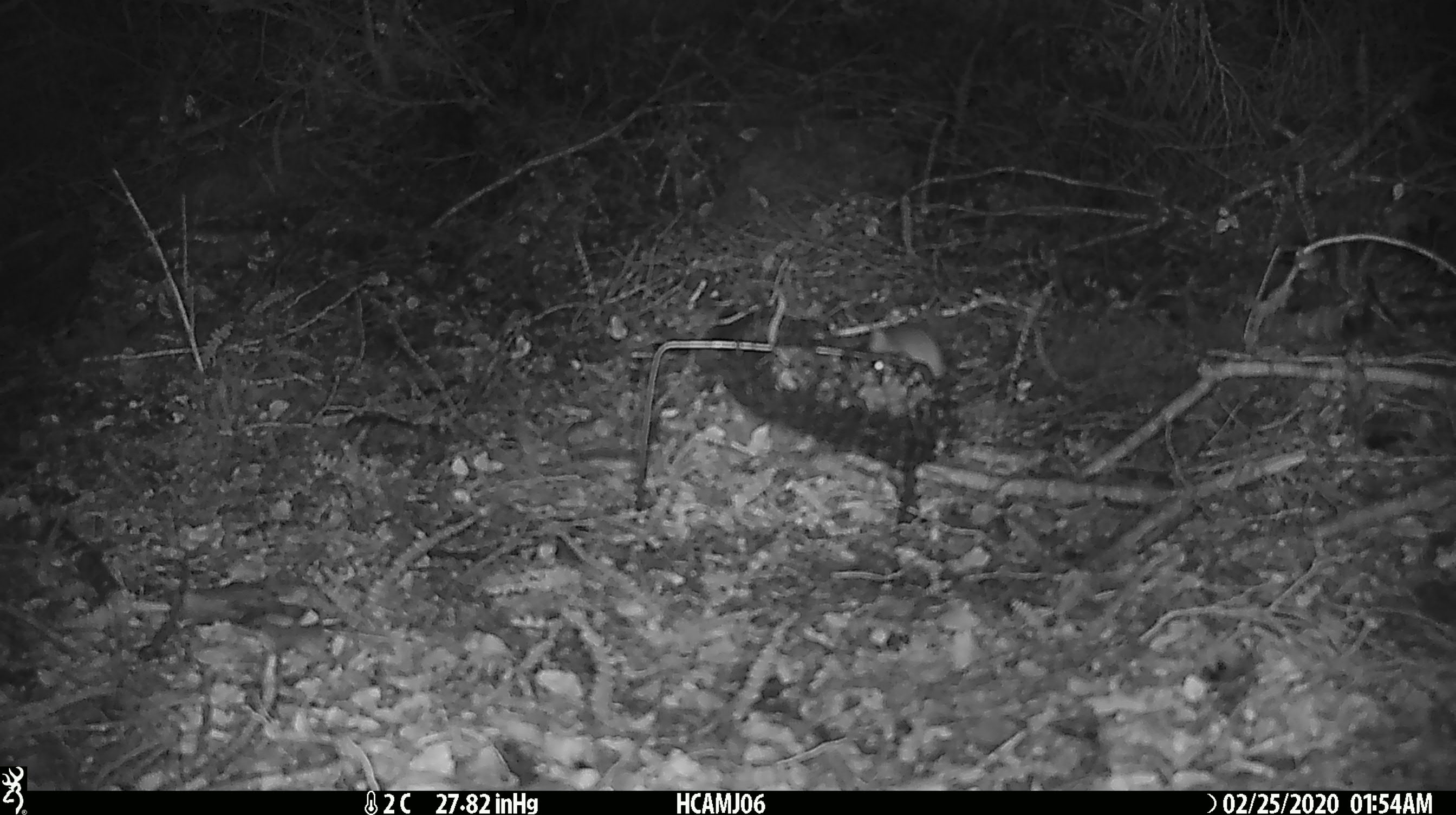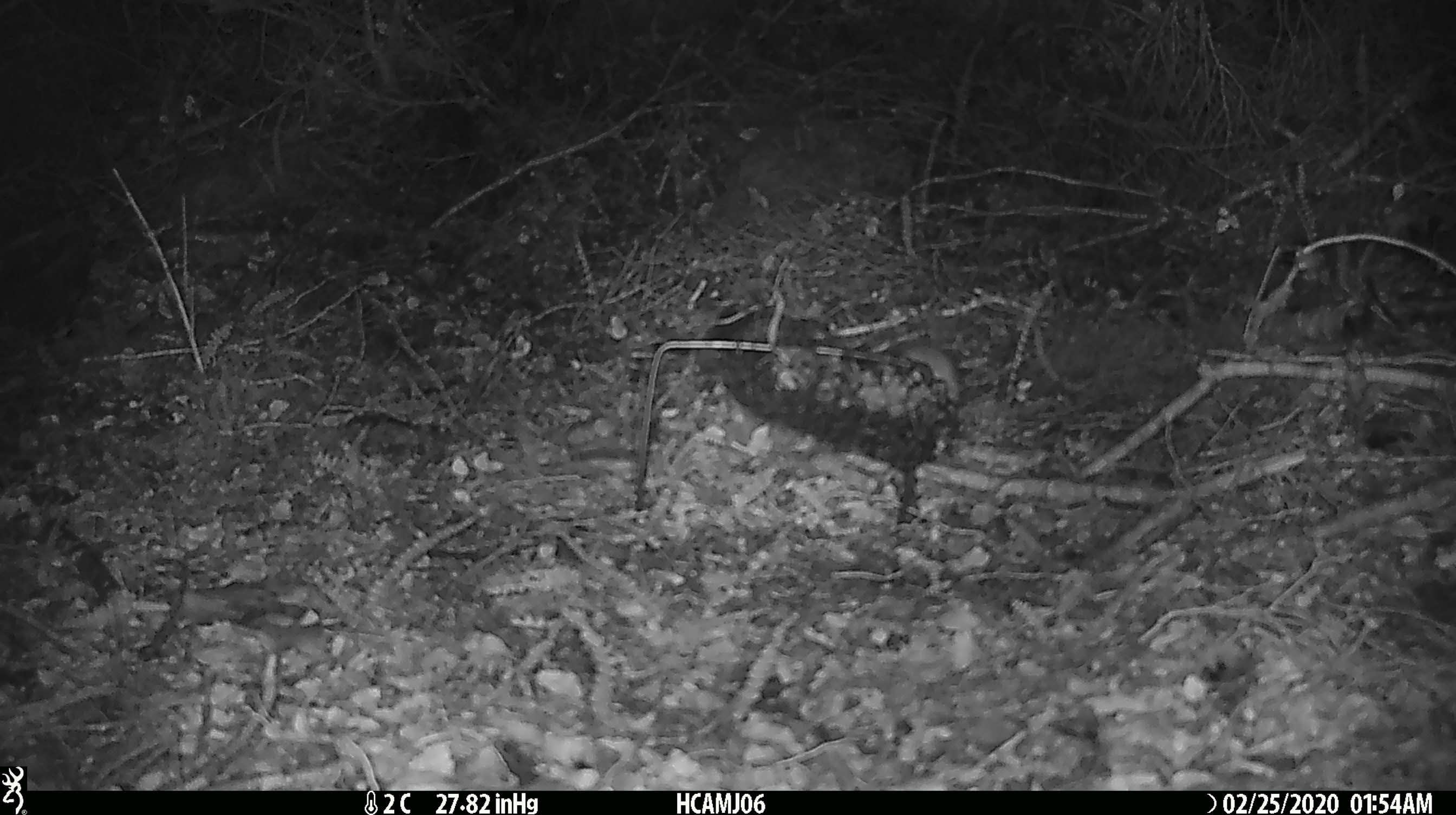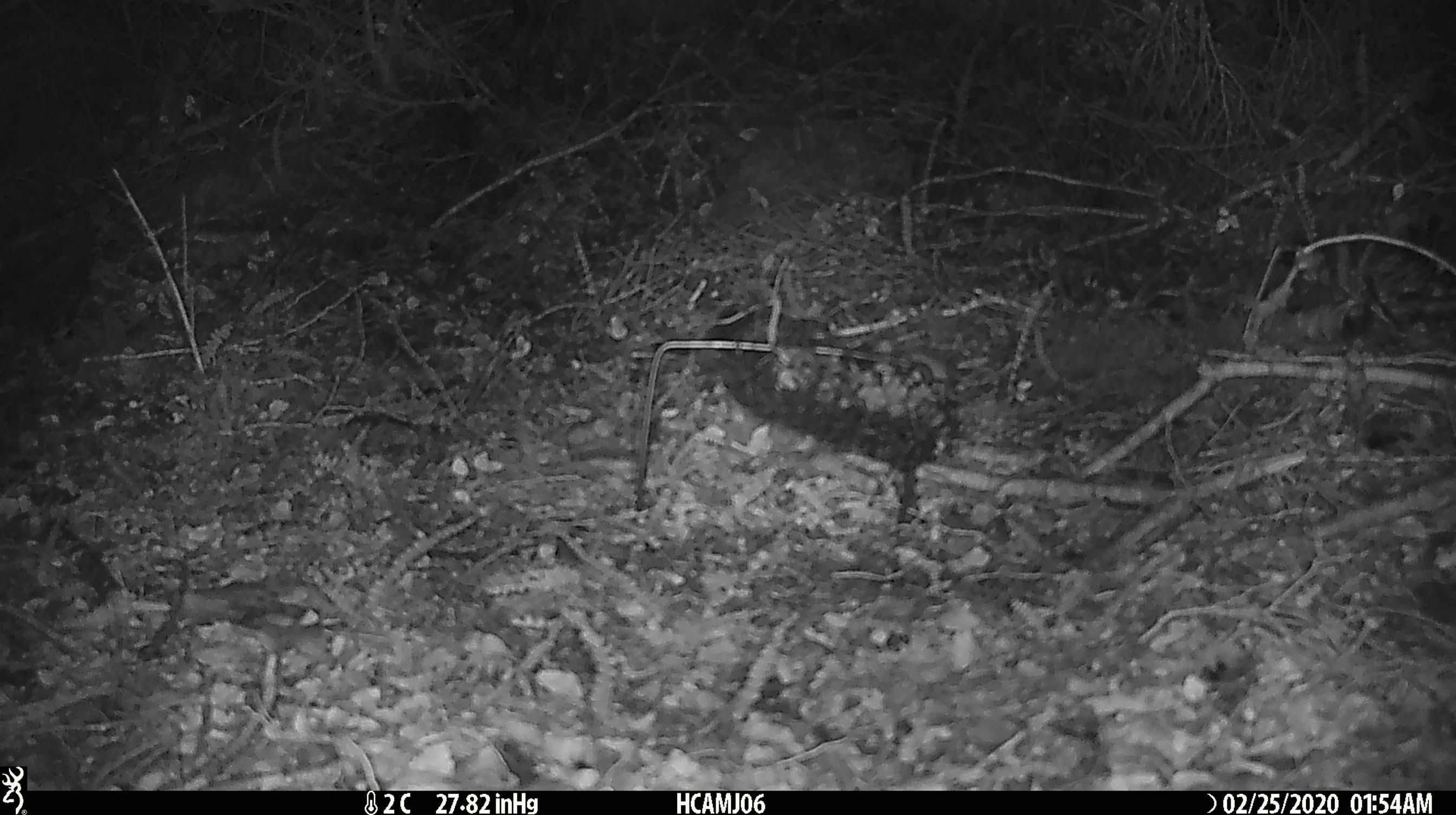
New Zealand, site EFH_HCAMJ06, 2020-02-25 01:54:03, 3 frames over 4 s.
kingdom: Animalia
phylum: Chordata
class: Mammalia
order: Rodentia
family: Muridae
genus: Mus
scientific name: Mus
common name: mouse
Mouse (Mus).